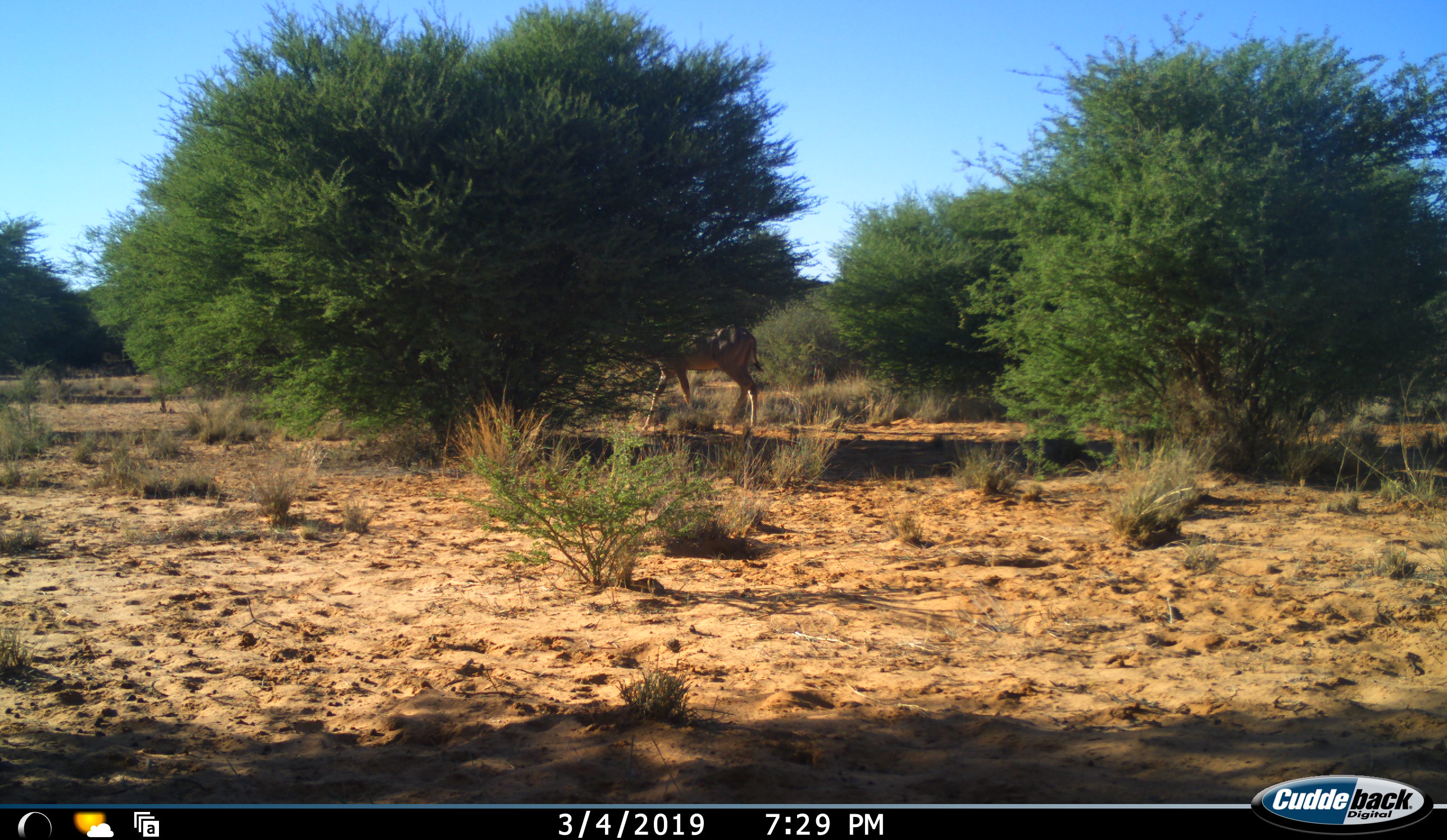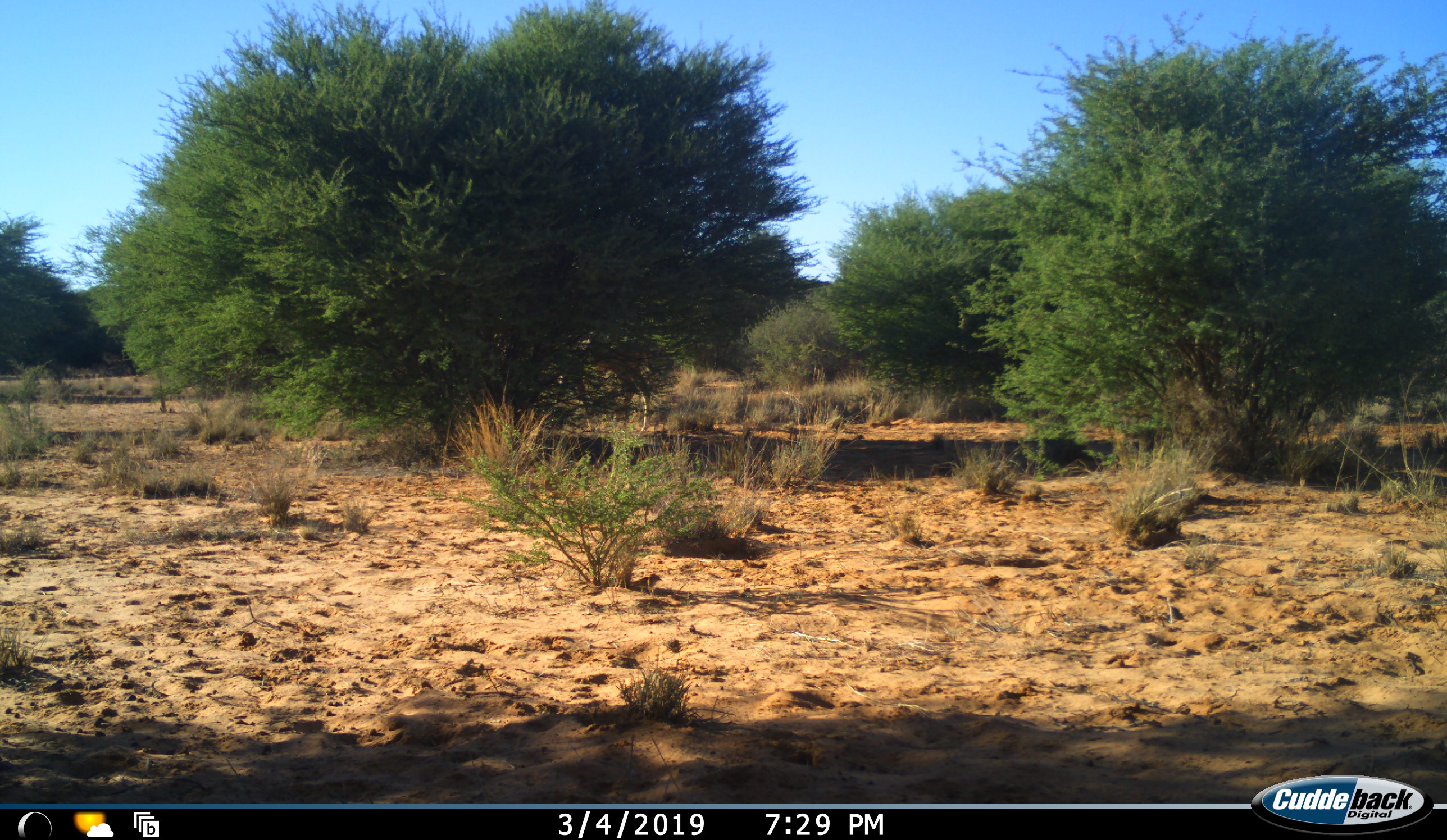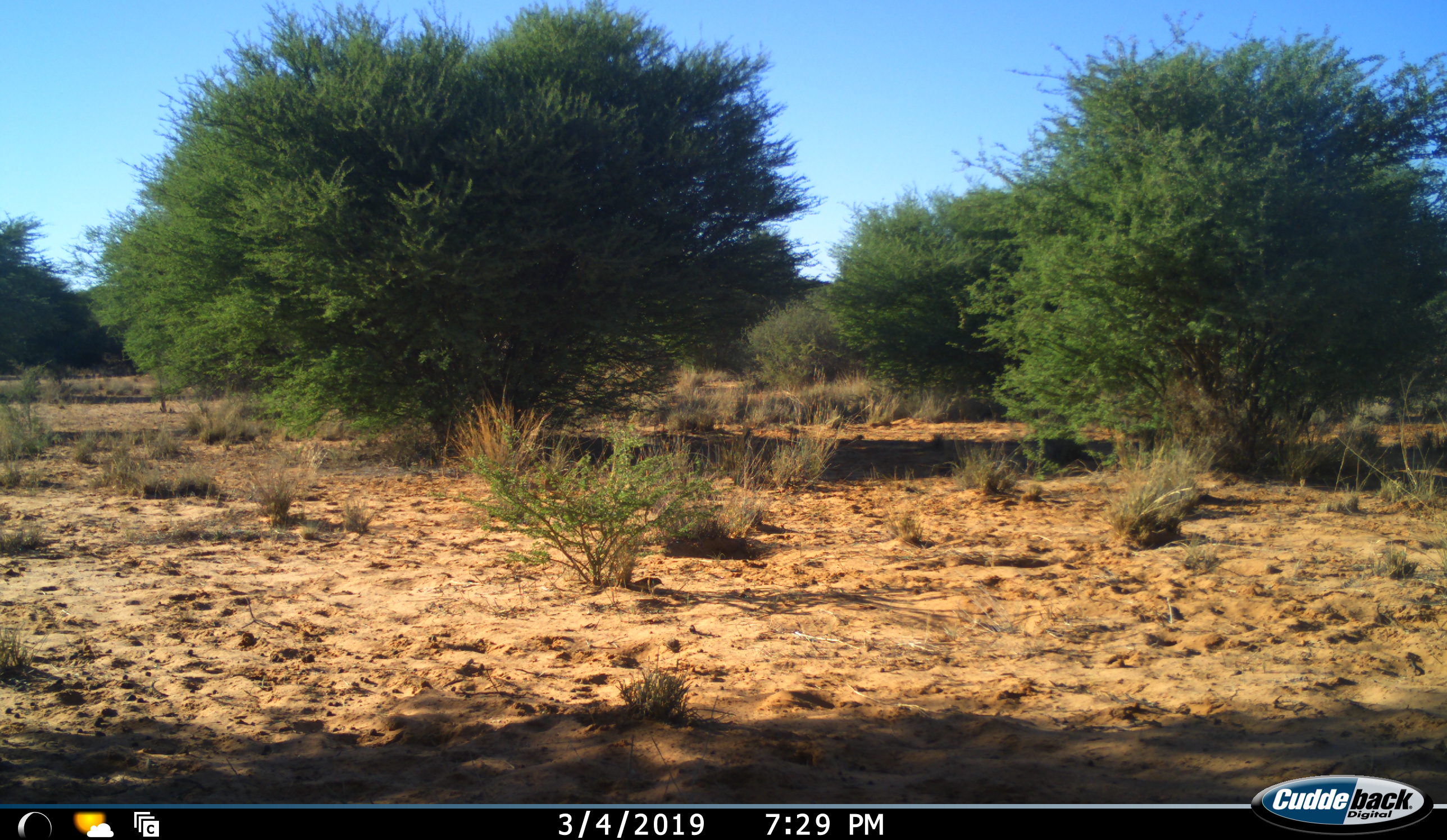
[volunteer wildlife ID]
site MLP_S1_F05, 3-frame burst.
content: unidentified animal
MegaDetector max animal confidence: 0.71